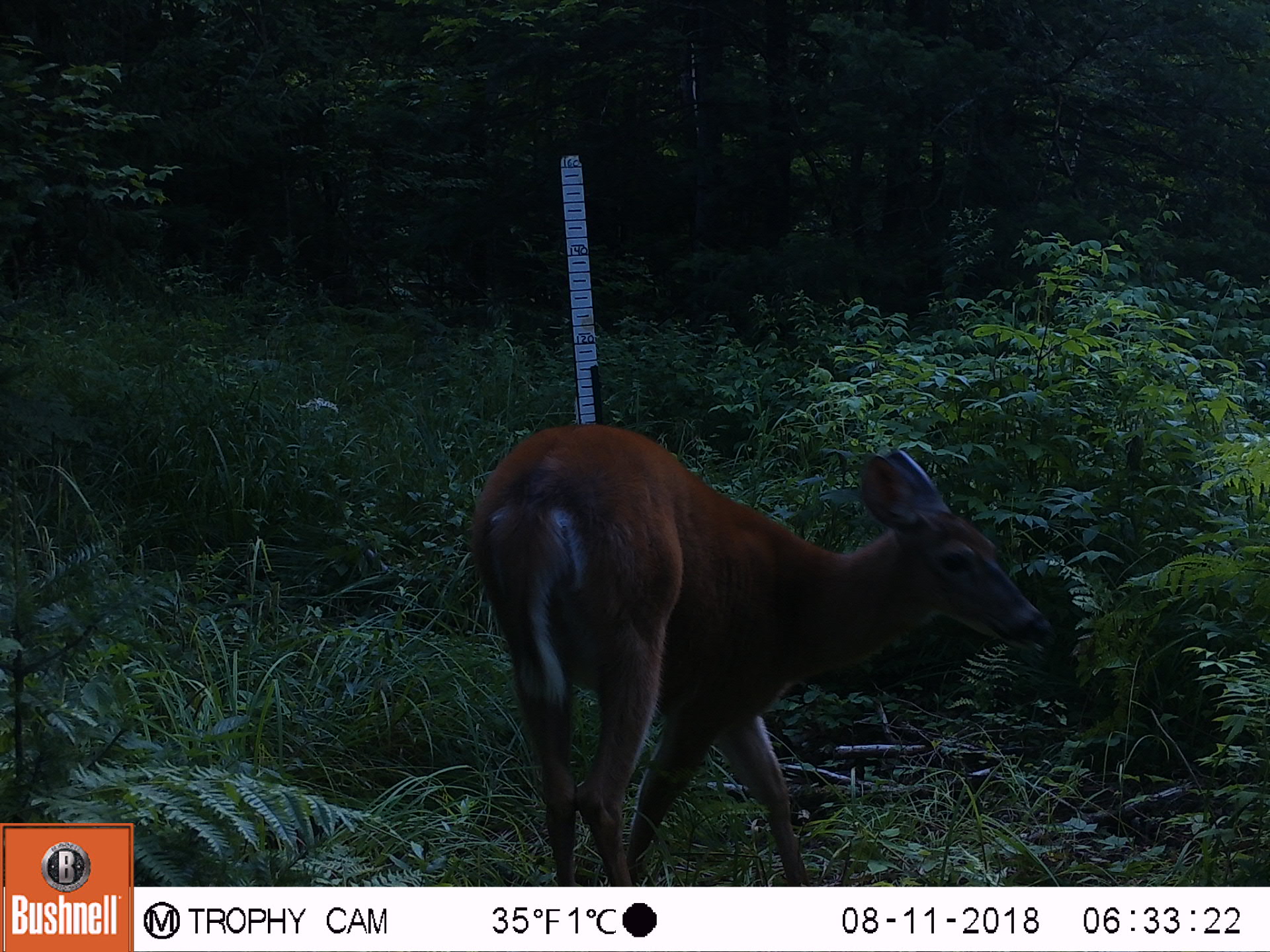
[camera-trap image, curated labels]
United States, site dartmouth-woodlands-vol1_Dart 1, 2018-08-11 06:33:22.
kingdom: Animalia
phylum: Chordata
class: Mammalia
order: Artiodactyla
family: Cervidae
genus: Odocoileus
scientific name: Odocoileus virginianus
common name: white-tailed deer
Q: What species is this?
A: White-tailed deer (Odocoileus virginianus).